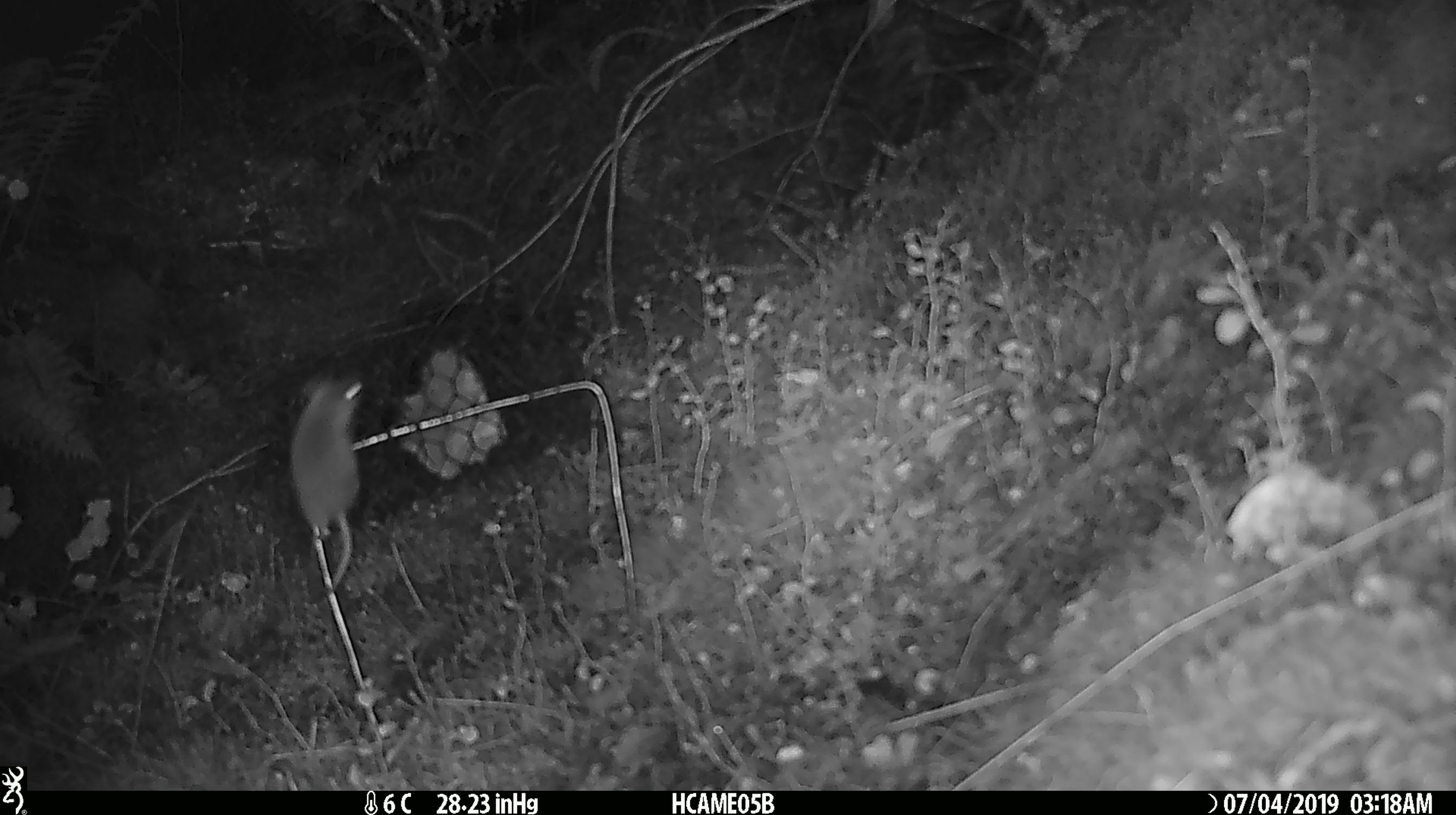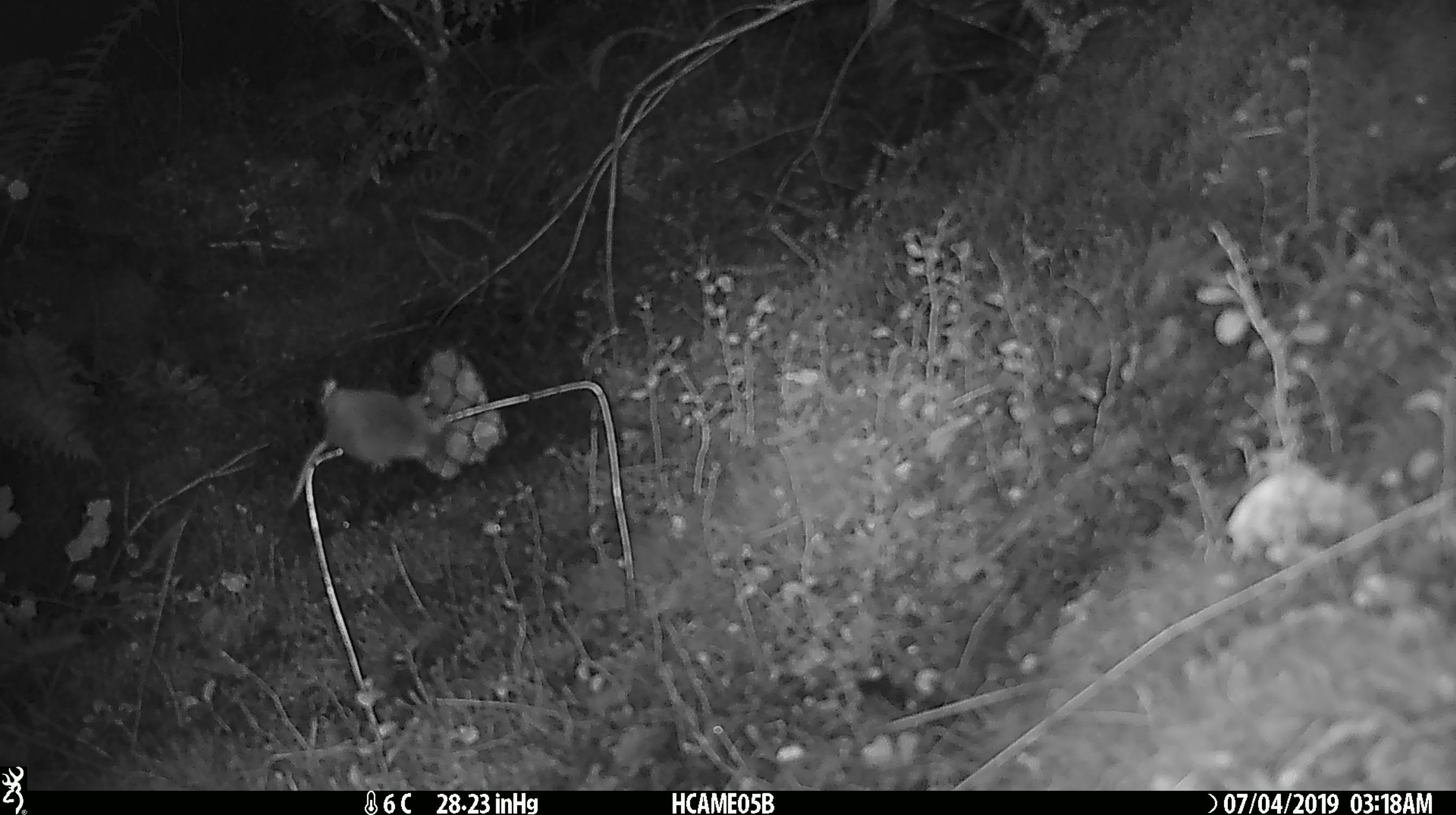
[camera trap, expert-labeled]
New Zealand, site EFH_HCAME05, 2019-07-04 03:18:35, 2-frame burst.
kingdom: Animalia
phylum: Chordata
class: Mammalia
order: Rodentia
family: Muridae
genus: Mus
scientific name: Mus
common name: mouse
Mouse (Mus).